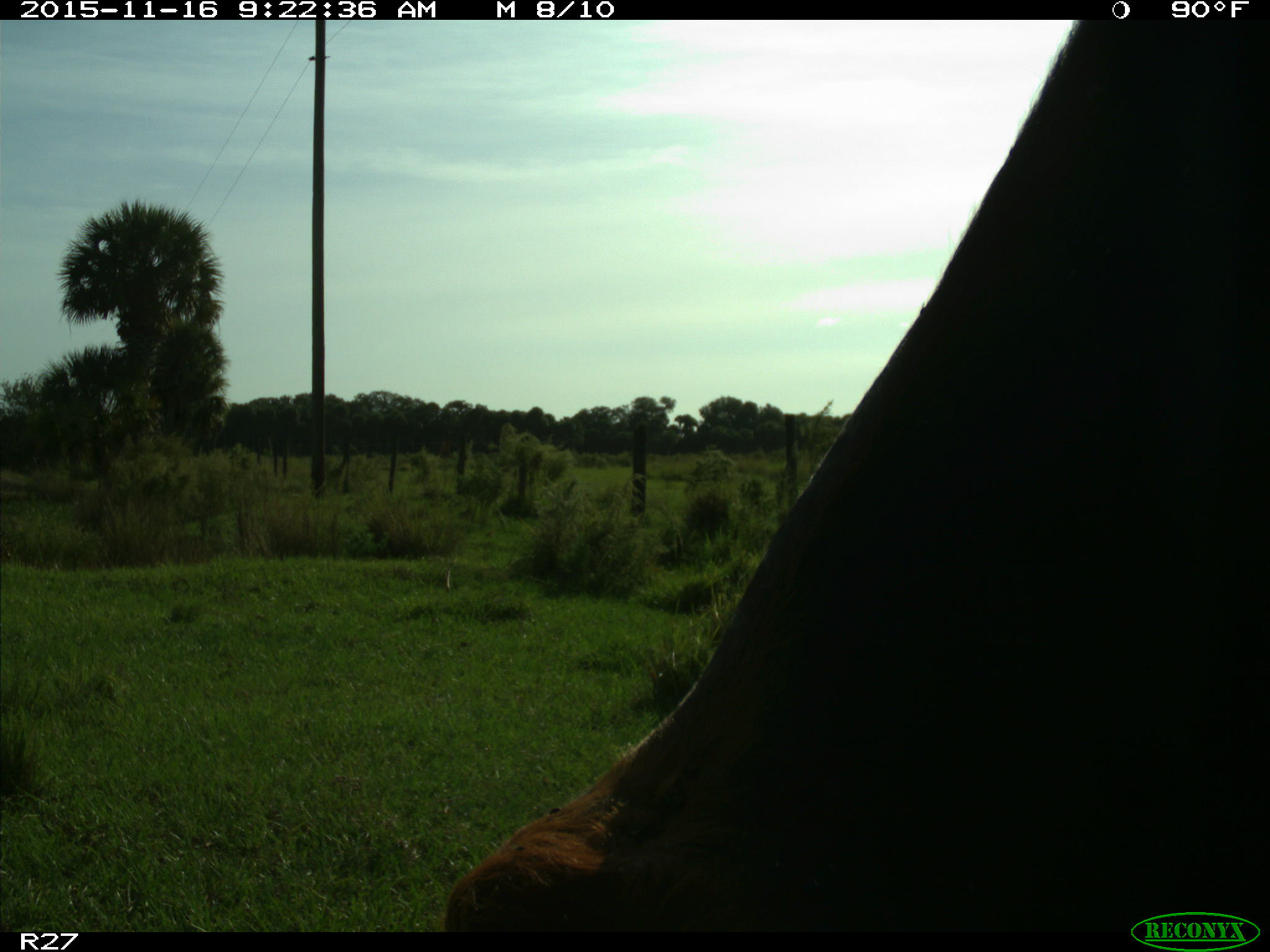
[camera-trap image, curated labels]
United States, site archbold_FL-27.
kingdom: Animalia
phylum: Chordata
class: Mammalia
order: Artiodactyla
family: Bovidae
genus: Bos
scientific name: Bos taurus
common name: domestic cow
Bos taurus (domestic cow).